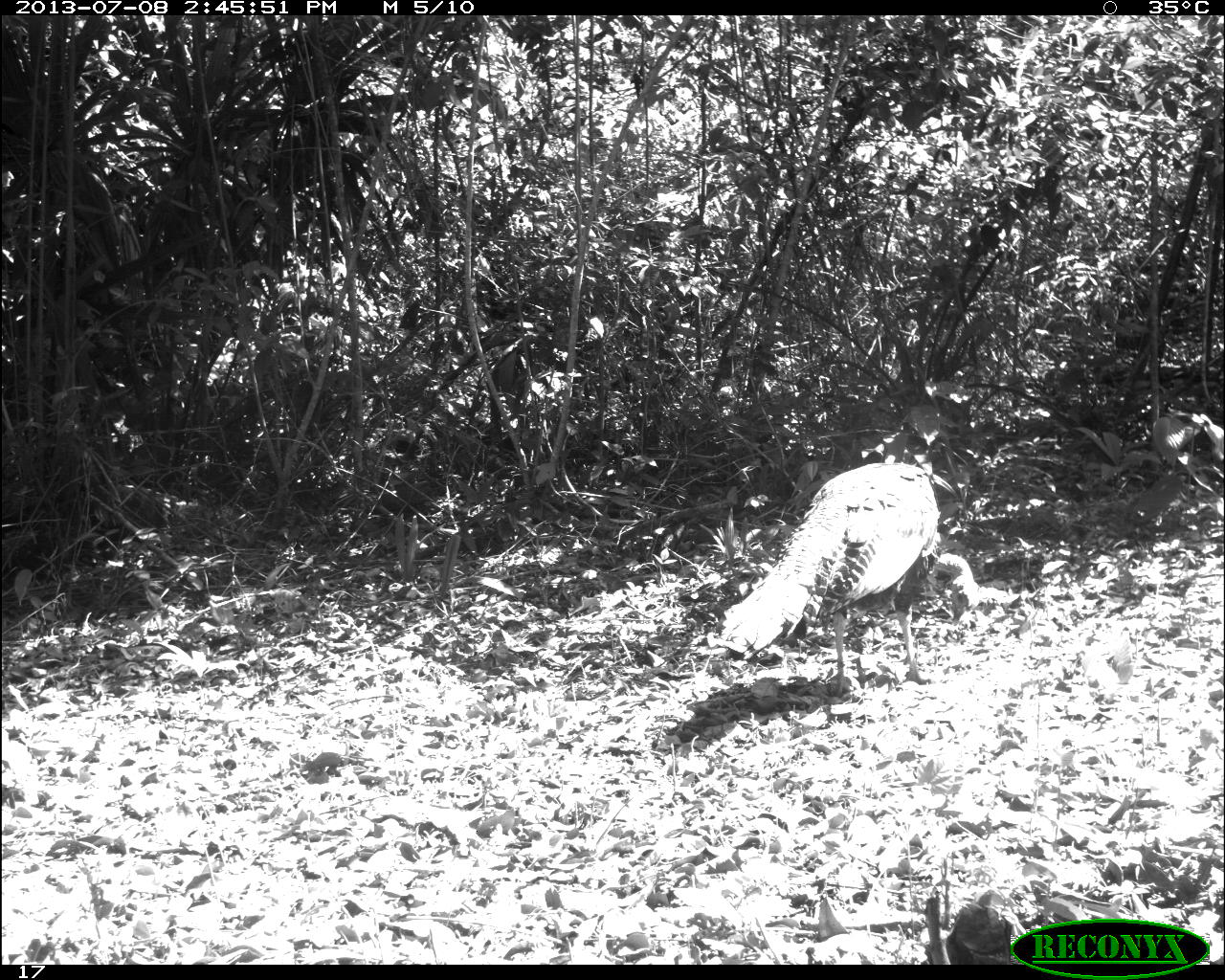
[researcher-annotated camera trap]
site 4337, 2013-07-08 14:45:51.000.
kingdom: Animalia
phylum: Chordata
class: Aves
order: Galliformes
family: Phasianidae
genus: Meleagris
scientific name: Meleagris ocellata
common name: ocellated turkey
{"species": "Meleagris ocellata (ocellated turkey)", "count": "1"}